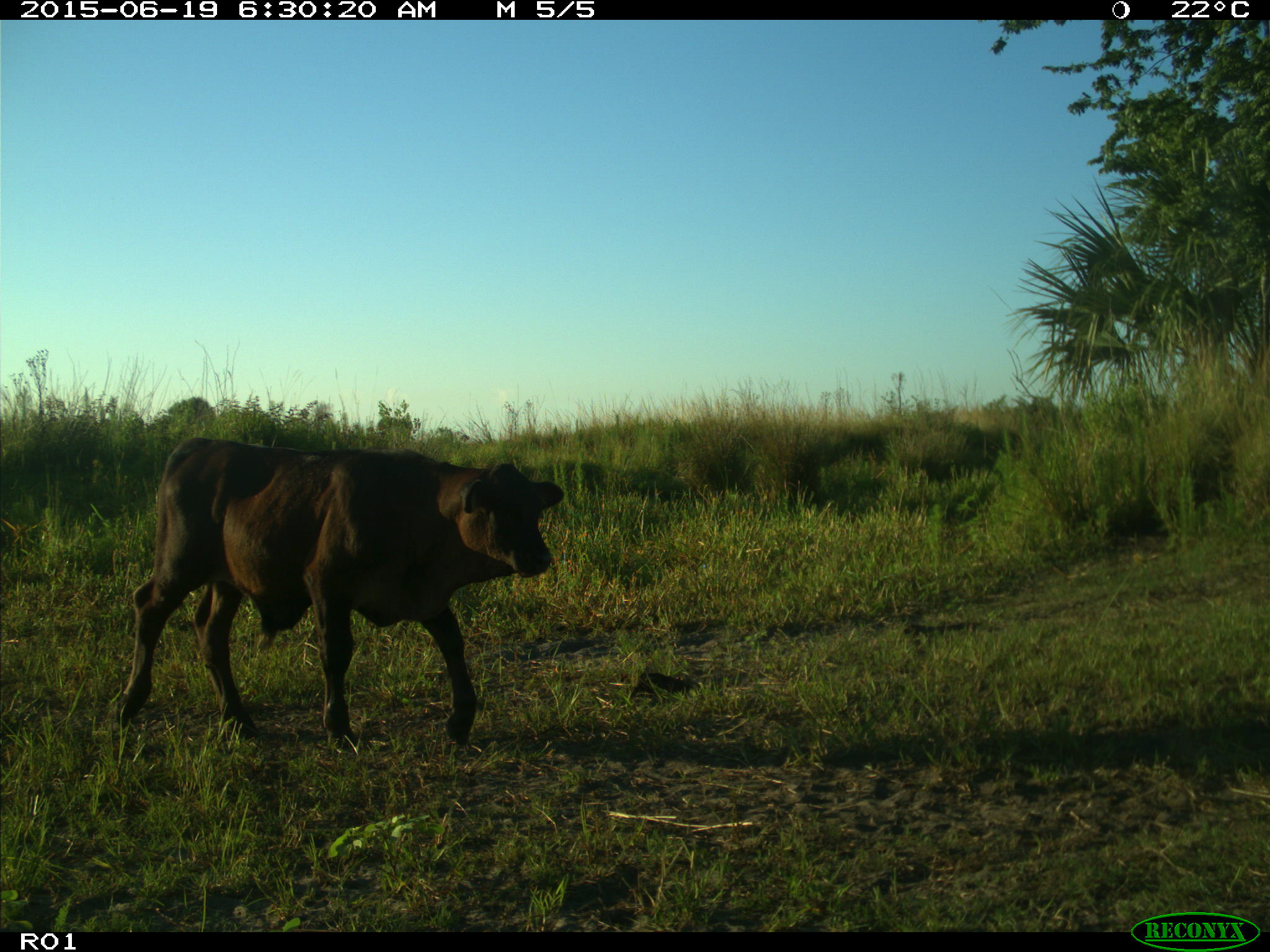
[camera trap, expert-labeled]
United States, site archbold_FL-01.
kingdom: Animalia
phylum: Chordata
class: Mammalia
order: Artiodactyla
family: Bovidae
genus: Bos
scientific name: Bos taurus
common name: domestic cow